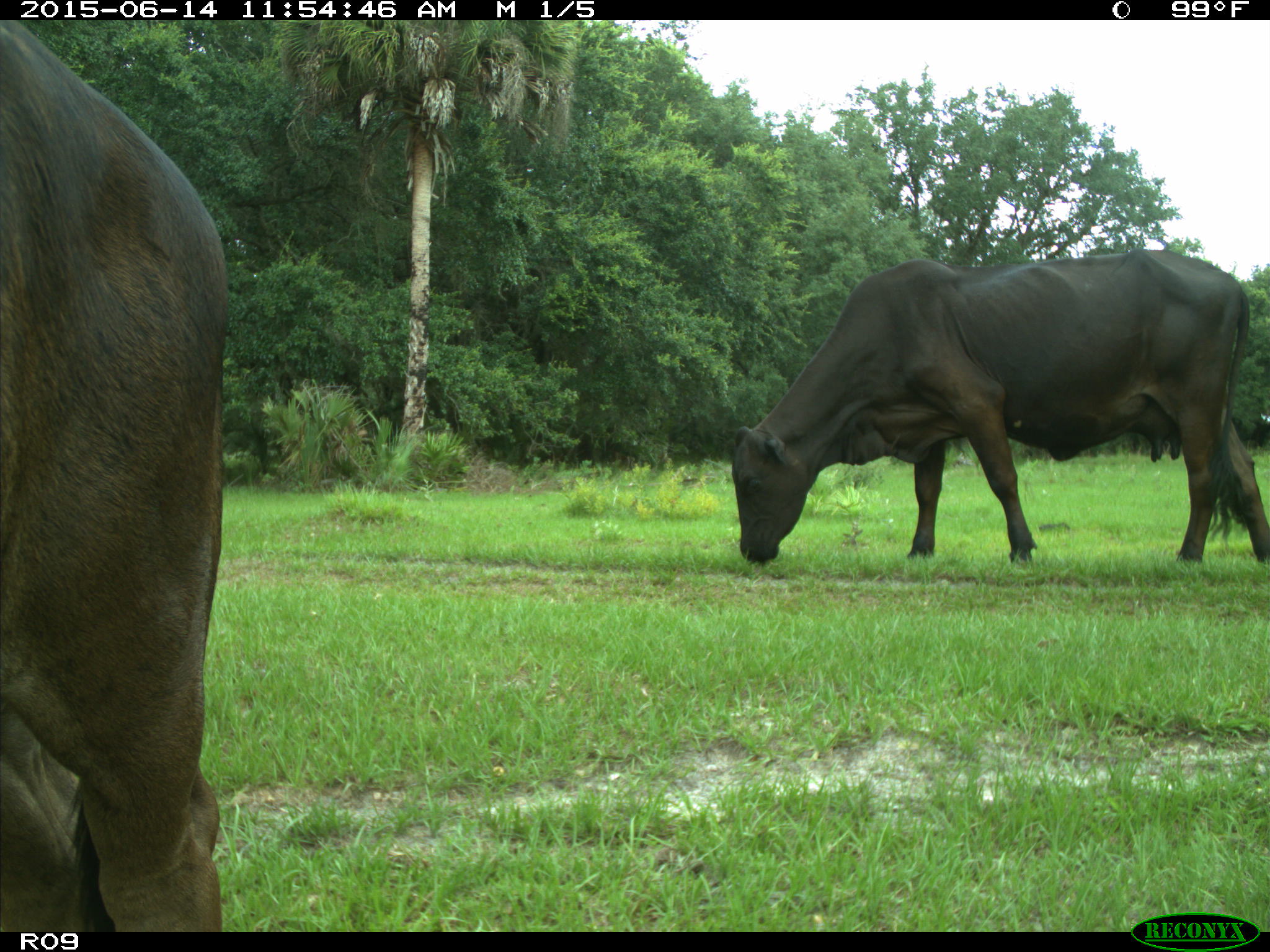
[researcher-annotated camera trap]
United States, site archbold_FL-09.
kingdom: Animalia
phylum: Chordata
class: Mammalia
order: Artiodactyla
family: Bovidae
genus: Bos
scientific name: Bos taurus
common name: domestic cow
Bos taurus (domestic cow).